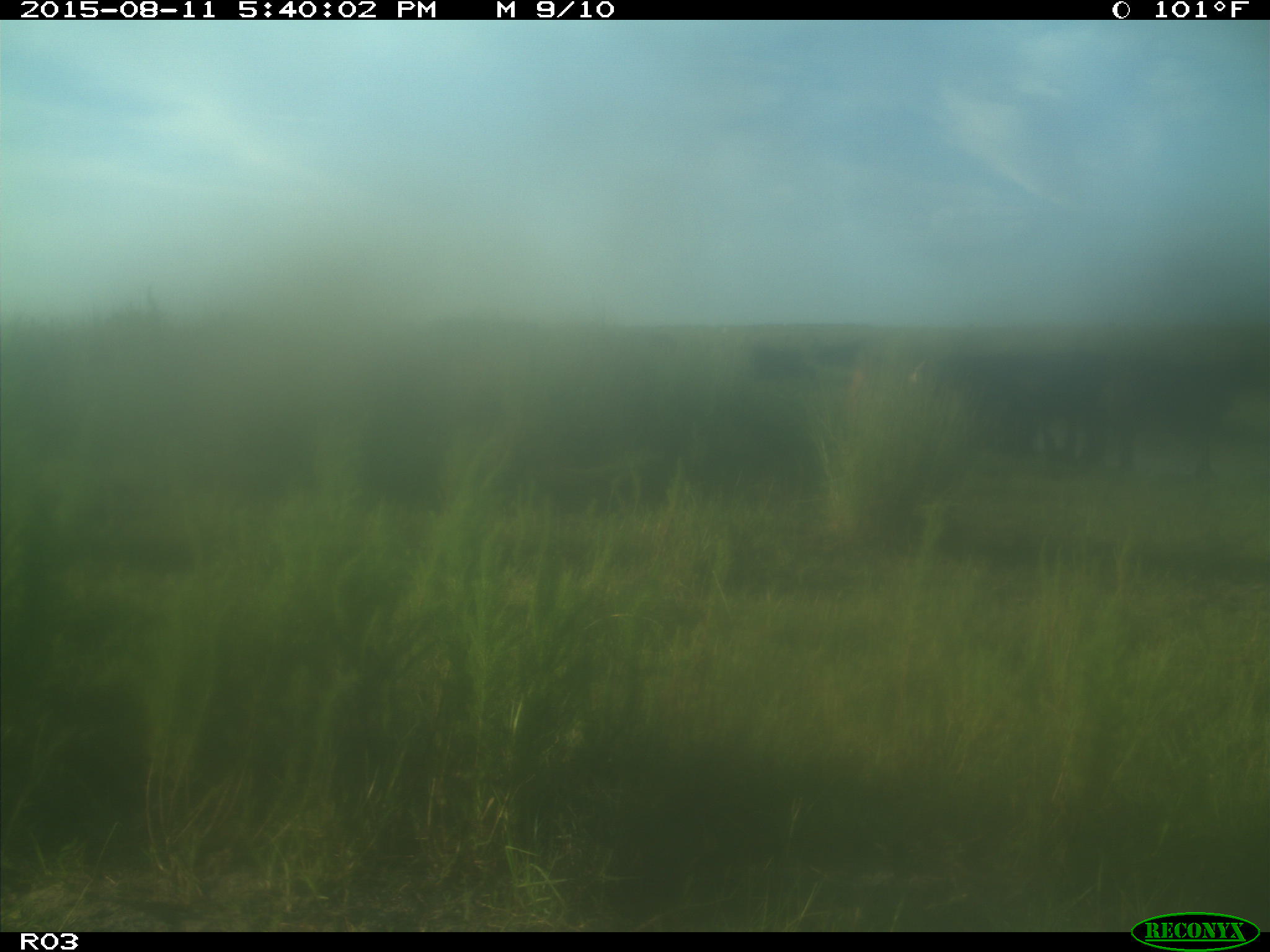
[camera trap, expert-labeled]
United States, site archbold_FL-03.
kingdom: Animalia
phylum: Chordata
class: Mammalia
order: Artiodactyla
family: Bovidae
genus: Bos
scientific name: Bos taurus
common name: domestic cow